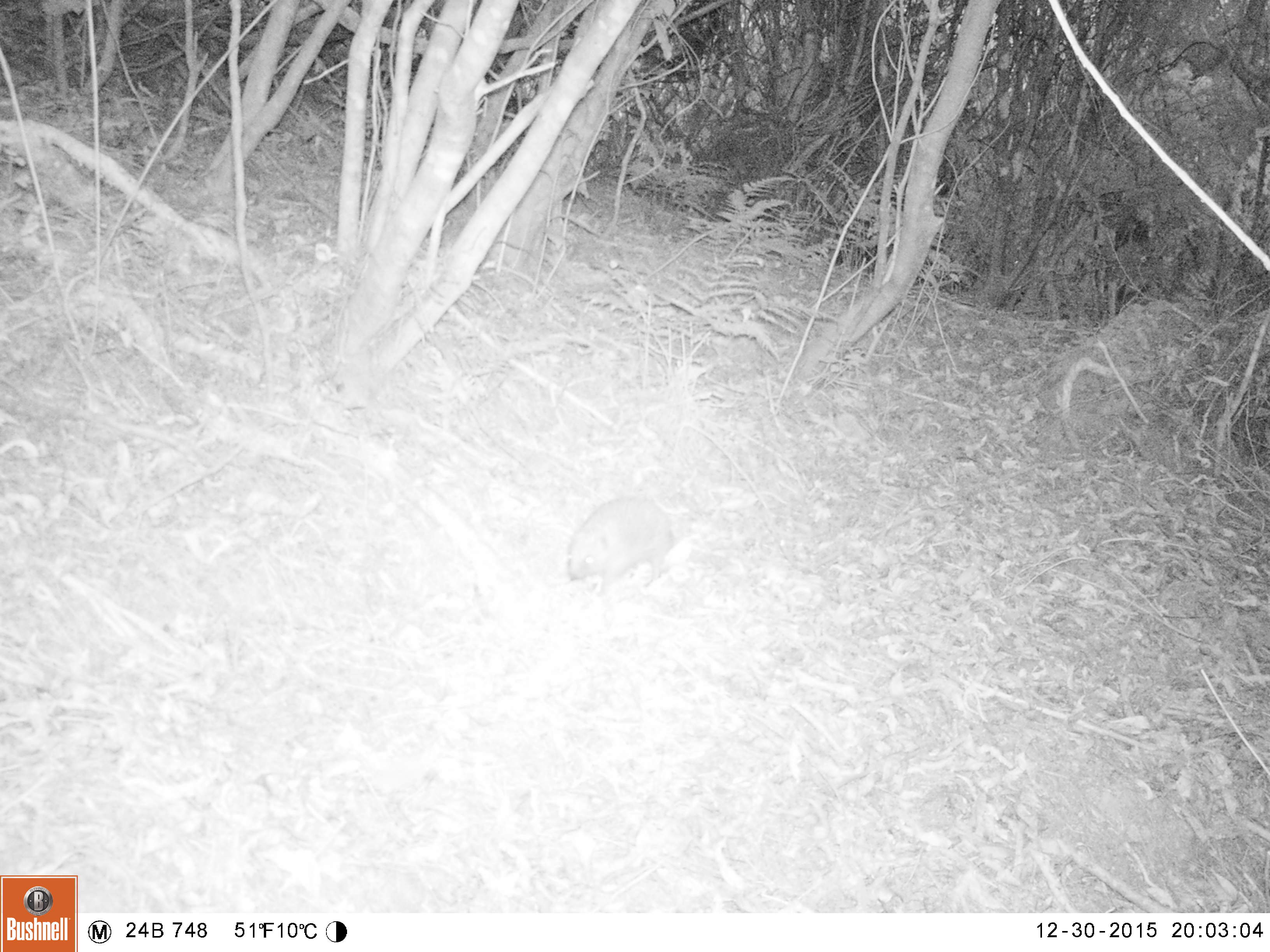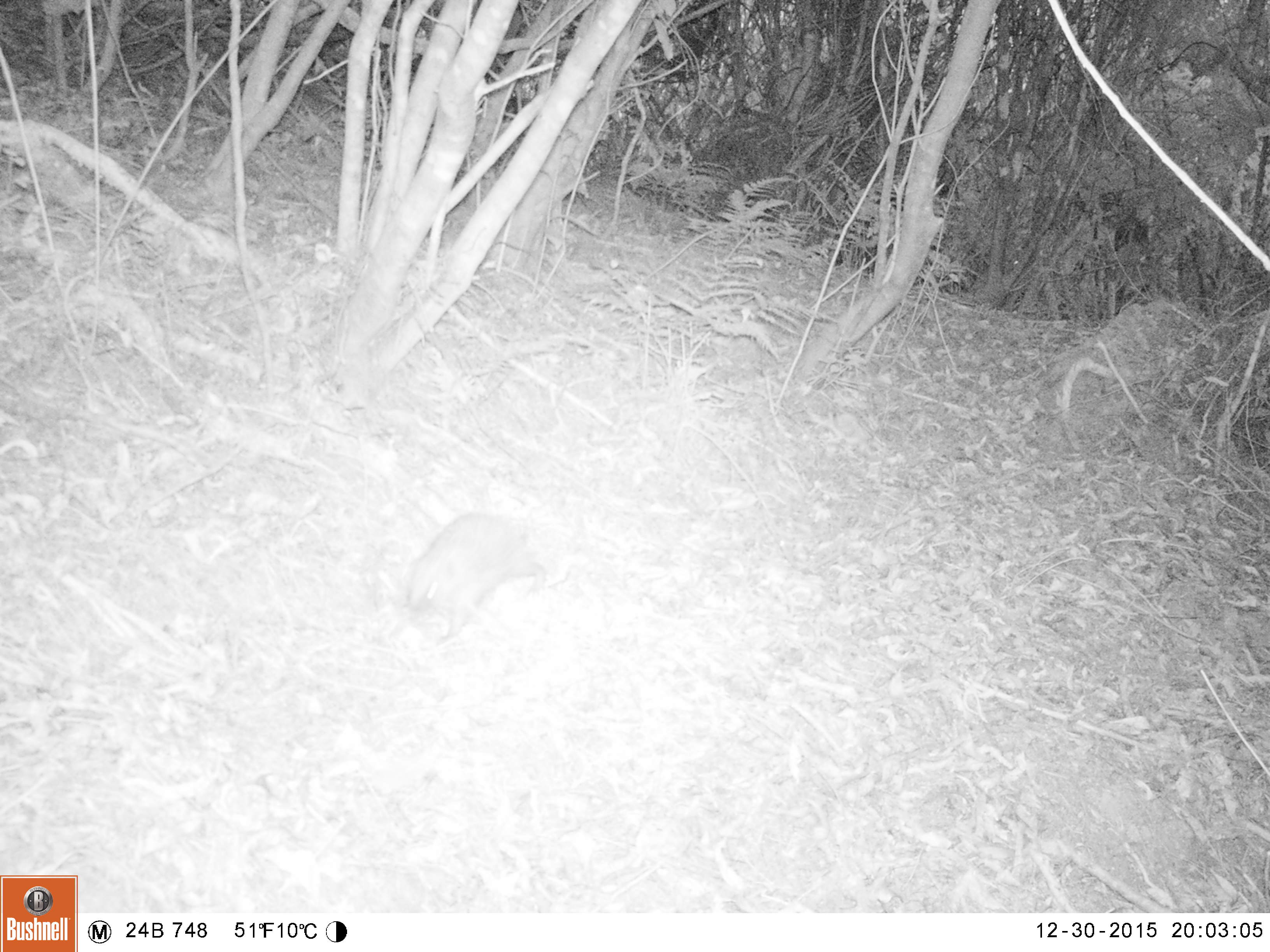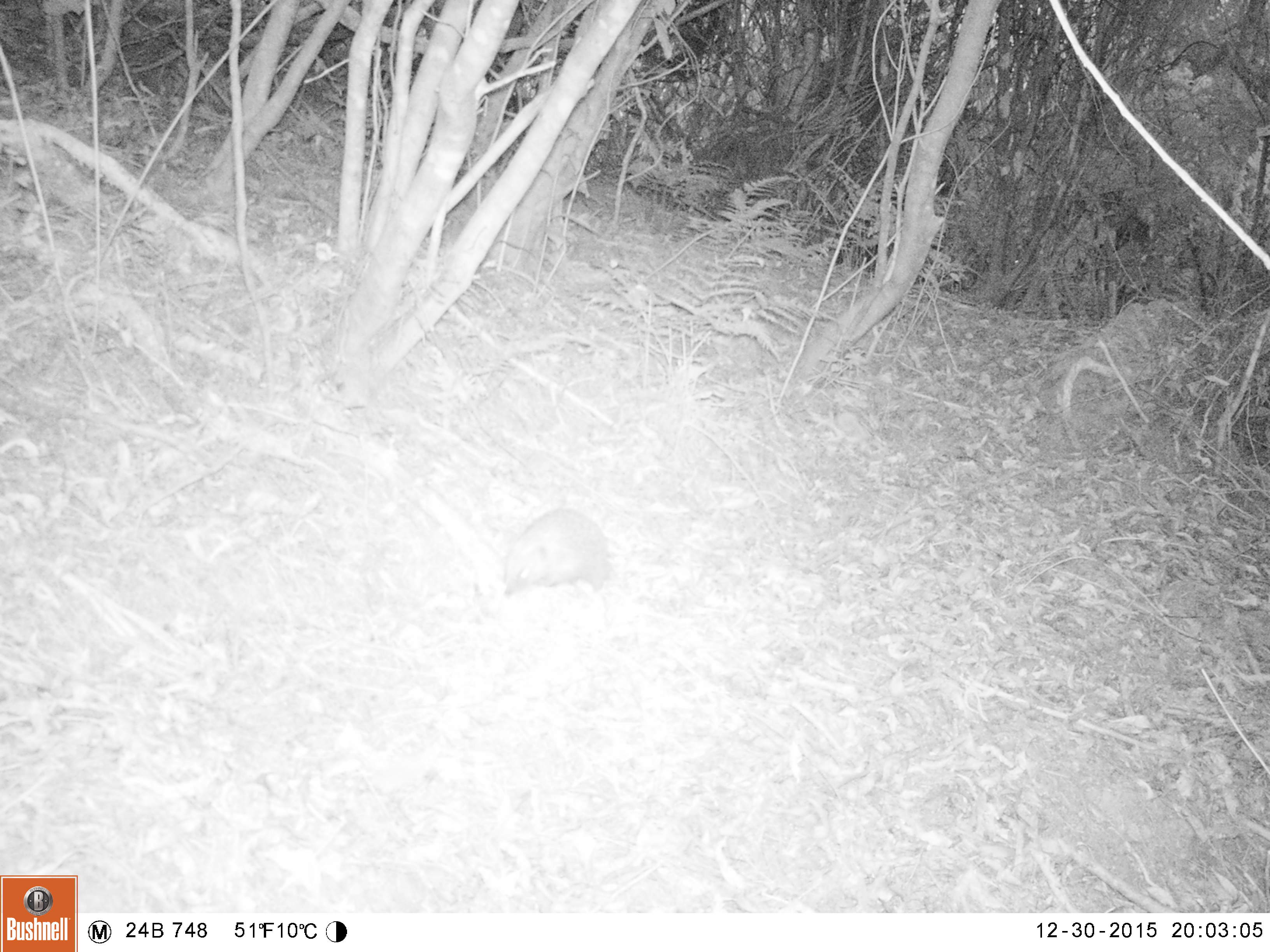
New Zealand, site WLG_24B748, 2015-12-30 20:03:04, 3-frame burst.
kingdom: Animalia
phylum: Chordata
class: Mammalia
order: Eulipotyphla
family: Erinaceidae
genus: Erinaceus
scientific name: Erinaceus europaeus europaeus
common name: european hedgehog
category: hedgehog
Hedgehog (european hedgehog) (Erinaceus europaeus europaeus).